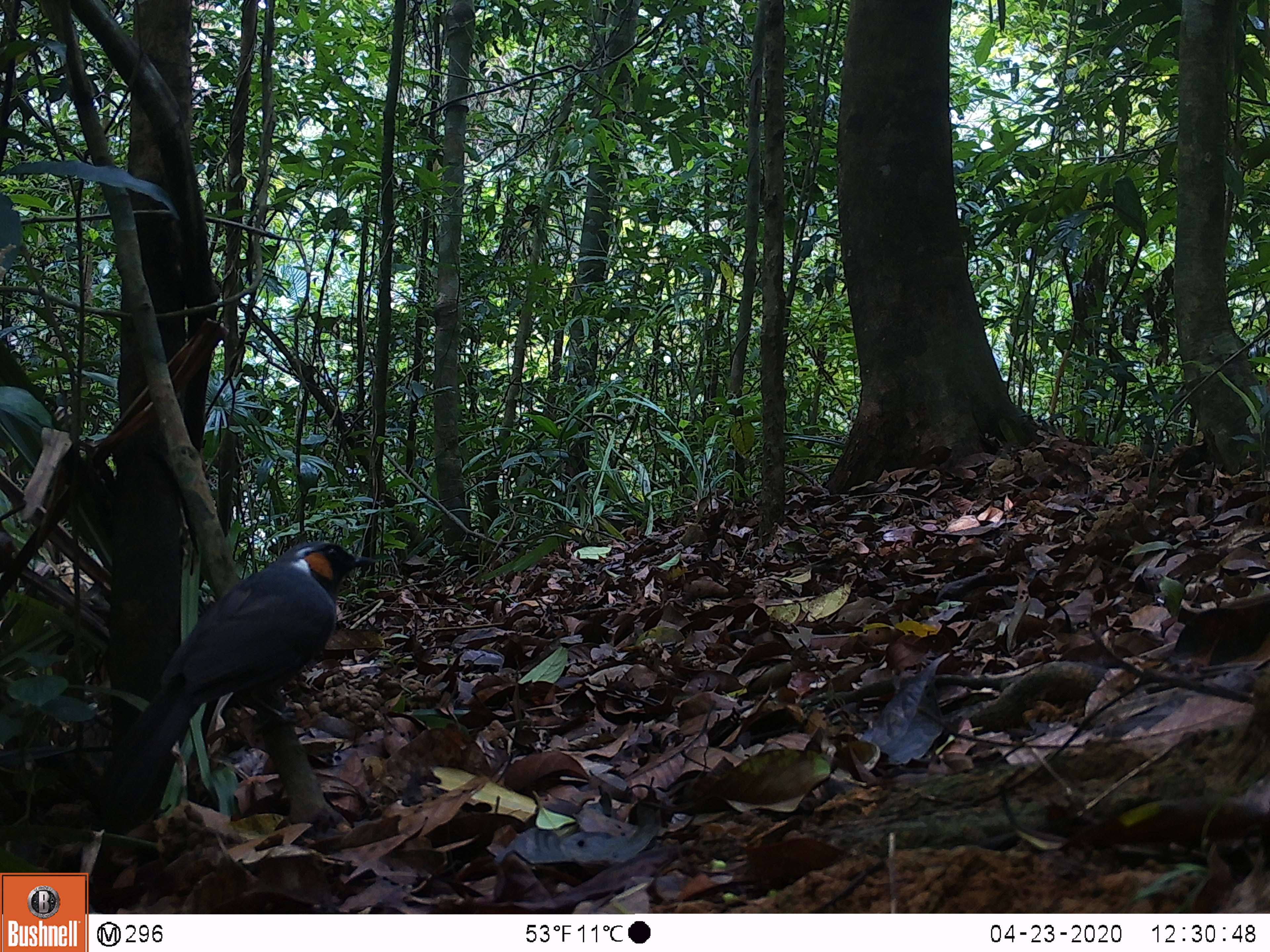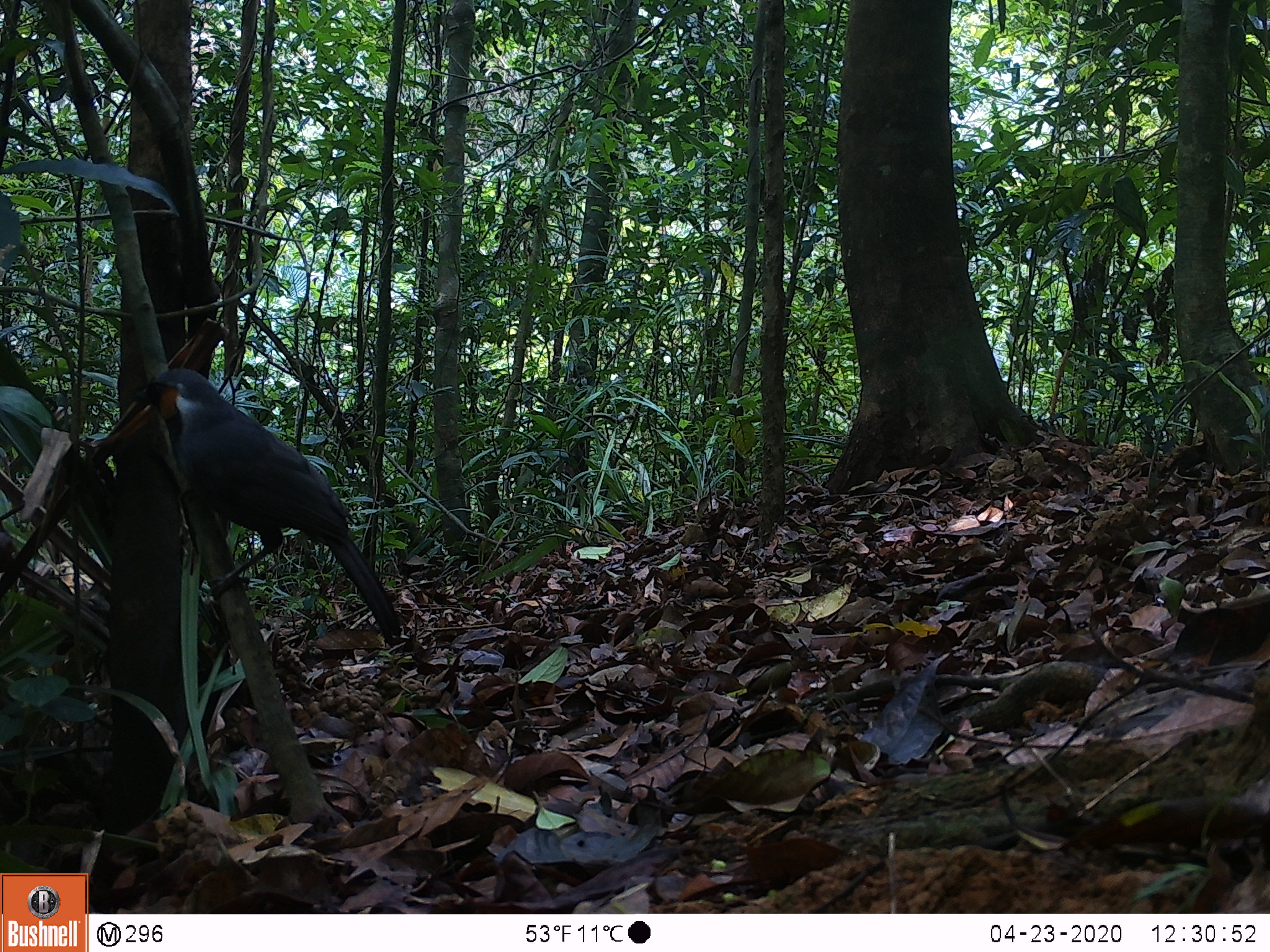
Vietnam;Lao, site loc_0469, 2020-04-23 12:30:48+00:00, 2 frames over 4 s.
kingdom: Animalia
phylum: Chordata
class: Aves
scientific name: Aves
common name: bird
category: unidentified bird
Unidentified bird (bird) (Aves). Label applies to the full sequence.